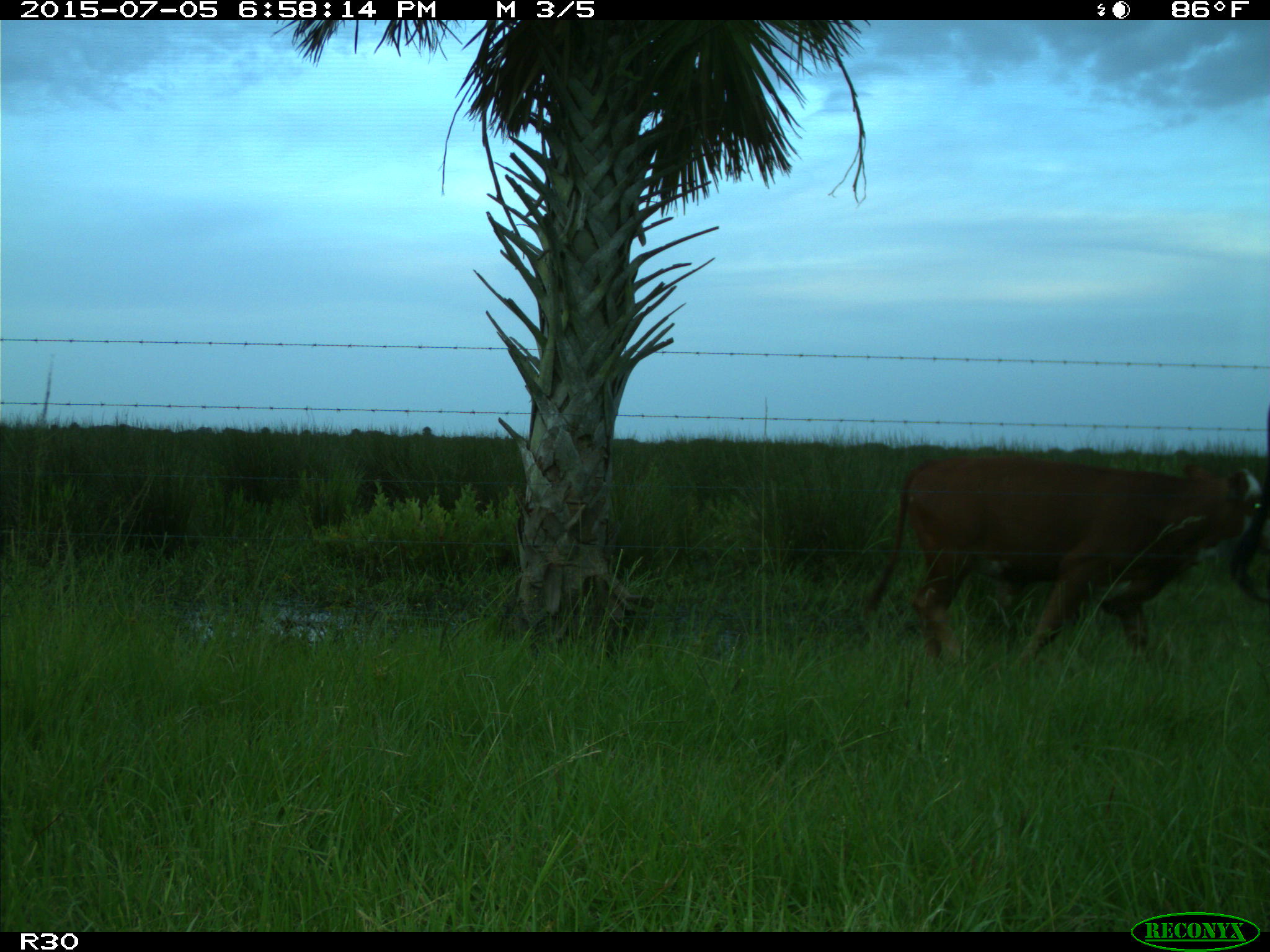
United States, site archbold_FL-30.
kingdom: Animalia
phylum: Chordata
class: Mammalia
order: Artiodactyla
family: Bovidae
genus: Bos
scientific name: Bos taurus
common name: domestic cow